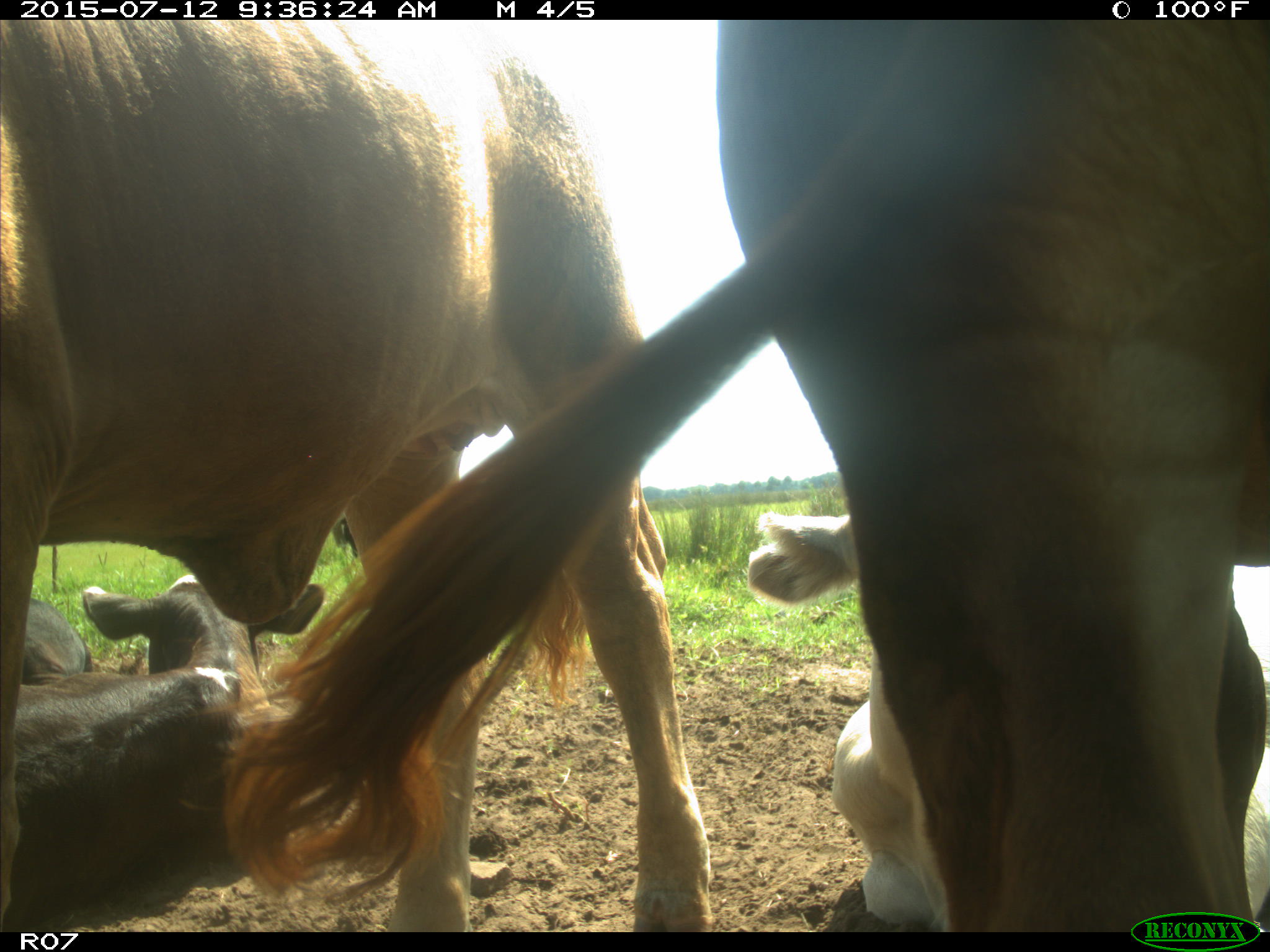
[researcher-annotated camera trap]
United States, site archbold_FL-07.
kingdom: Animalia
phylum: Chordata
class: Mammalia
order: Artiodactyla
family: Bovidae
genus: Bos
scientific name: Bos taurus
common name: domestic cow